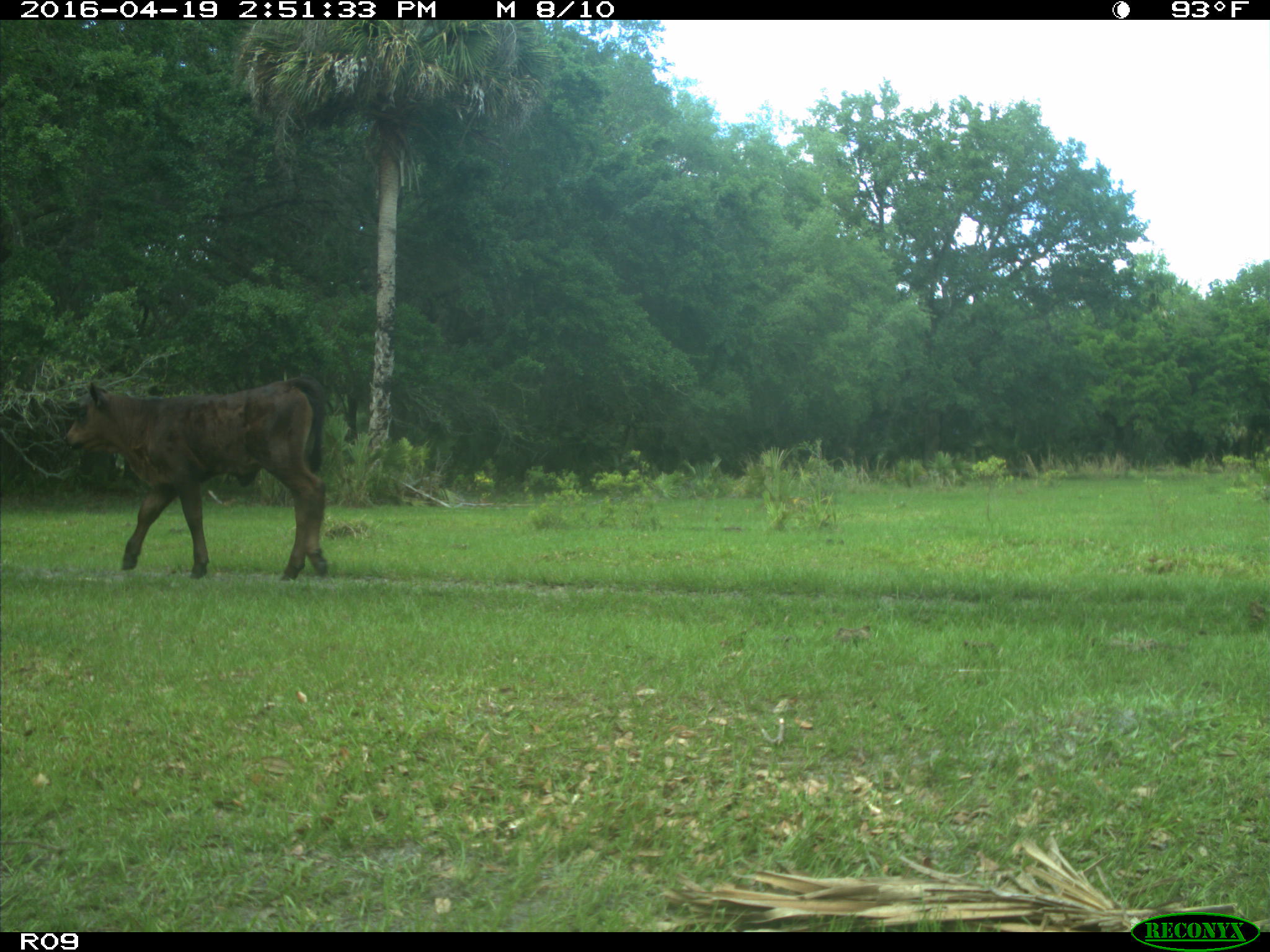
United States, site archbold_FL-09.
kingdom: Animalia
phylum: Chordata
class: Mammalia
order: Artiodactyla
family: Bovidae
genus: Bos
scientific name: Bos taurus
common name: domestic cow